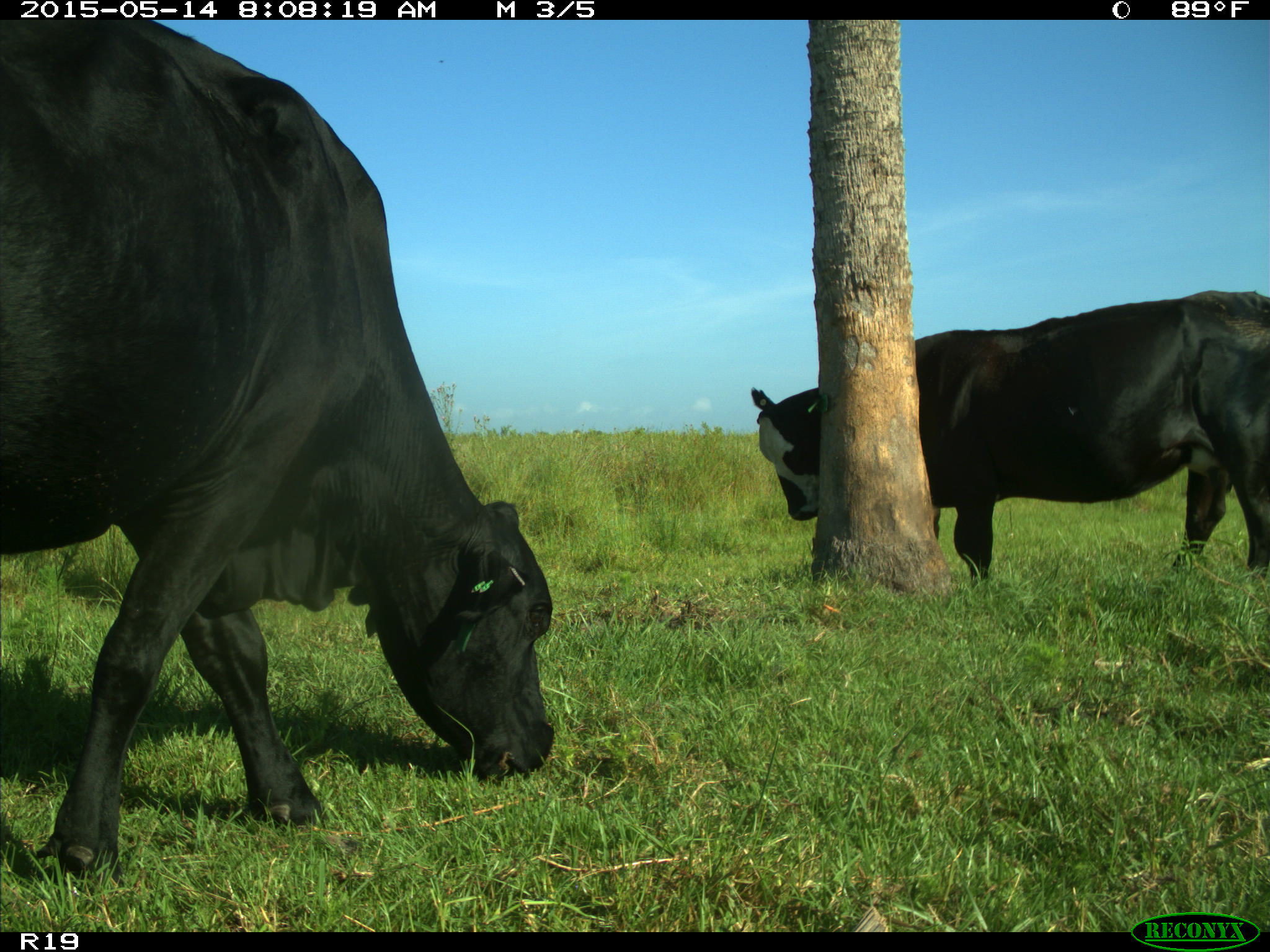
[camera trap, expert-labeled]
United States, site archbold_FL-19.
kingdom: Animalia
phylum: Chordata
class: Mammalia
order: Artiodactyla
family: Bovidae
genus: Bos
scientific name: Bos taurus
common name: domestic cow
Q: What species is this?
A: Bos taurus (domestic cow).